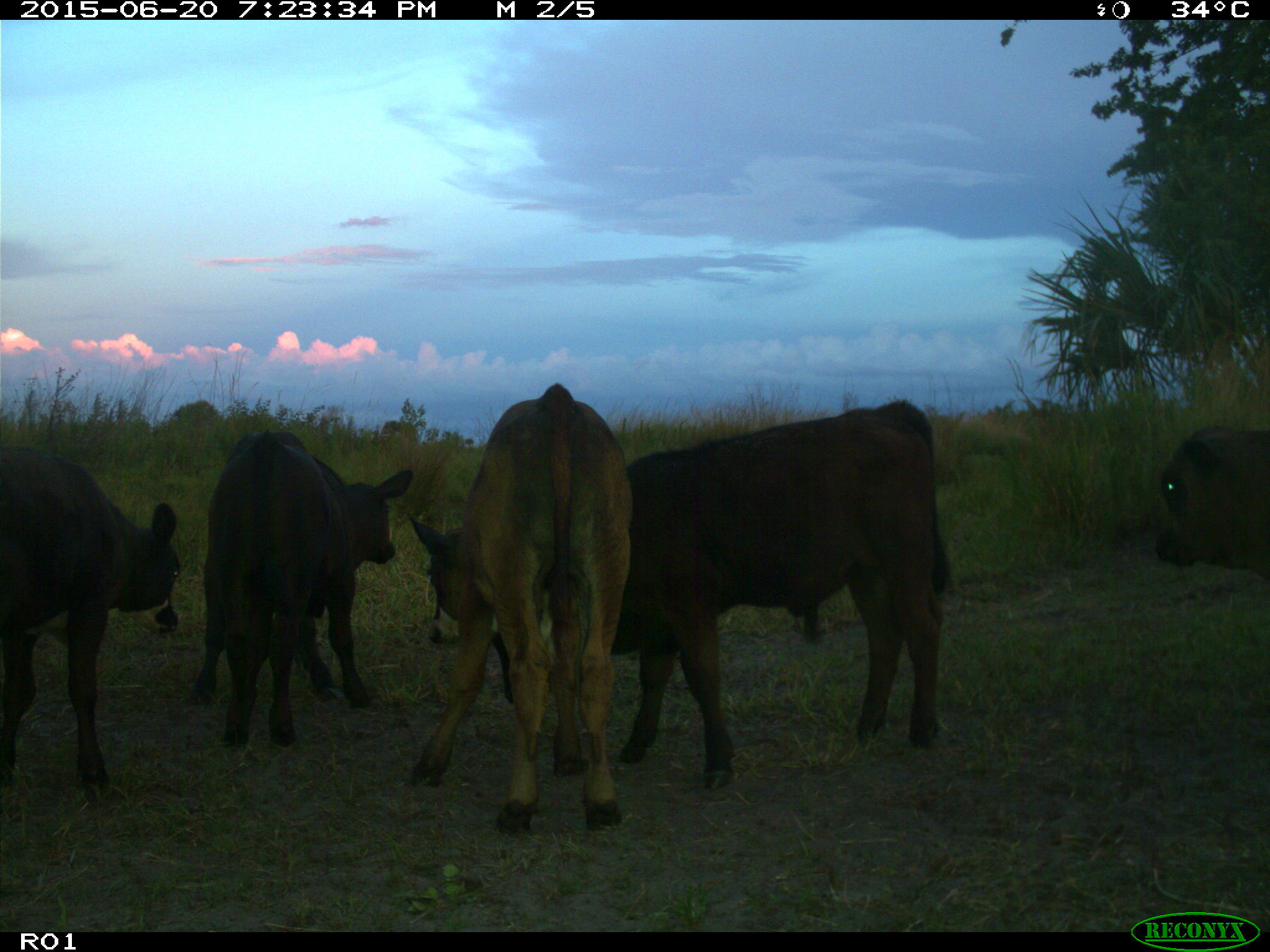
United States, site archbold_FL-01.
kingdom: Animalia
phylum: Chordata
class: Mammalia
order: Artiodactyla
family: Bovidae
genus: Bos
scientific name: Bos taurus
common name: domestic cow